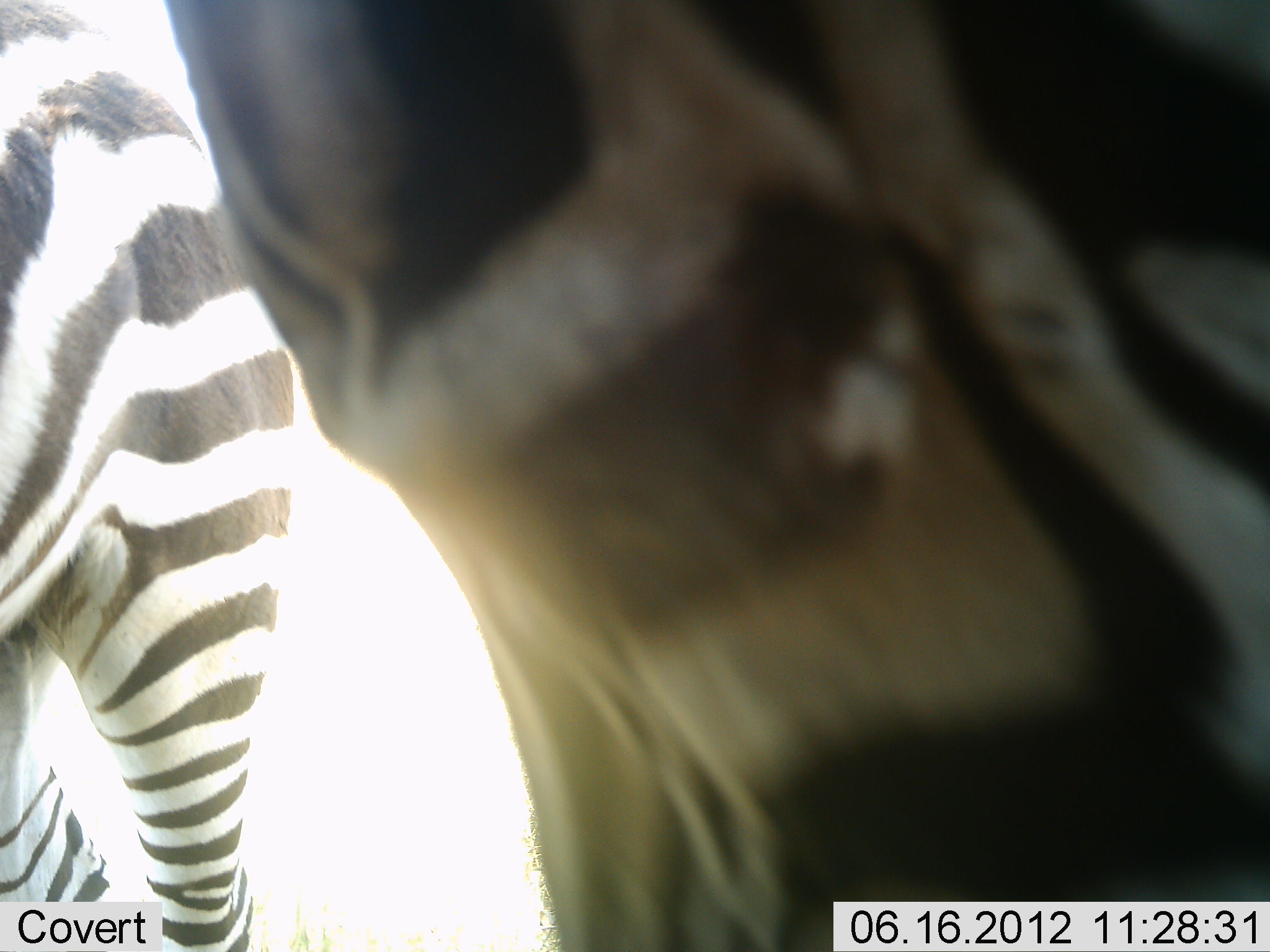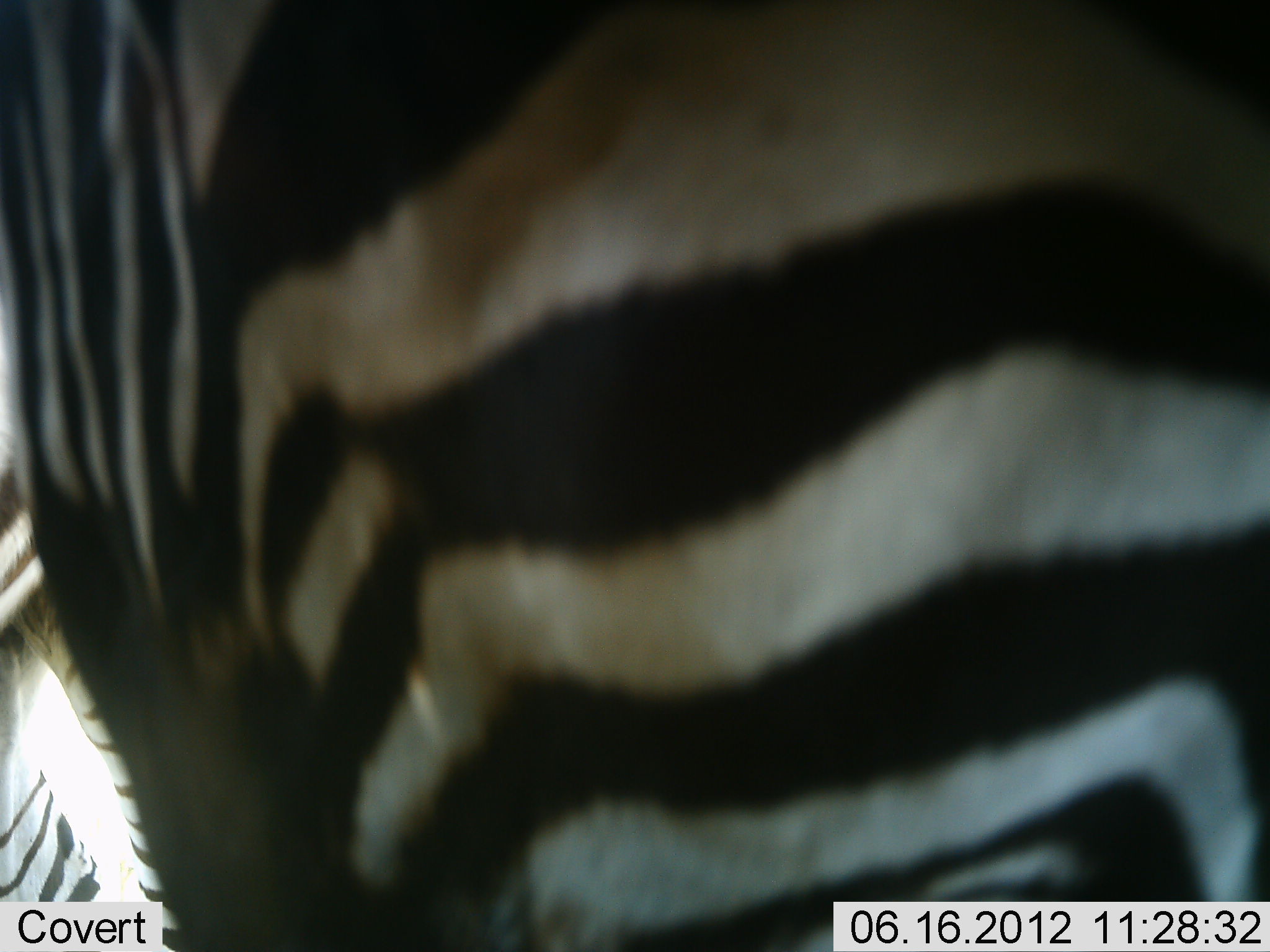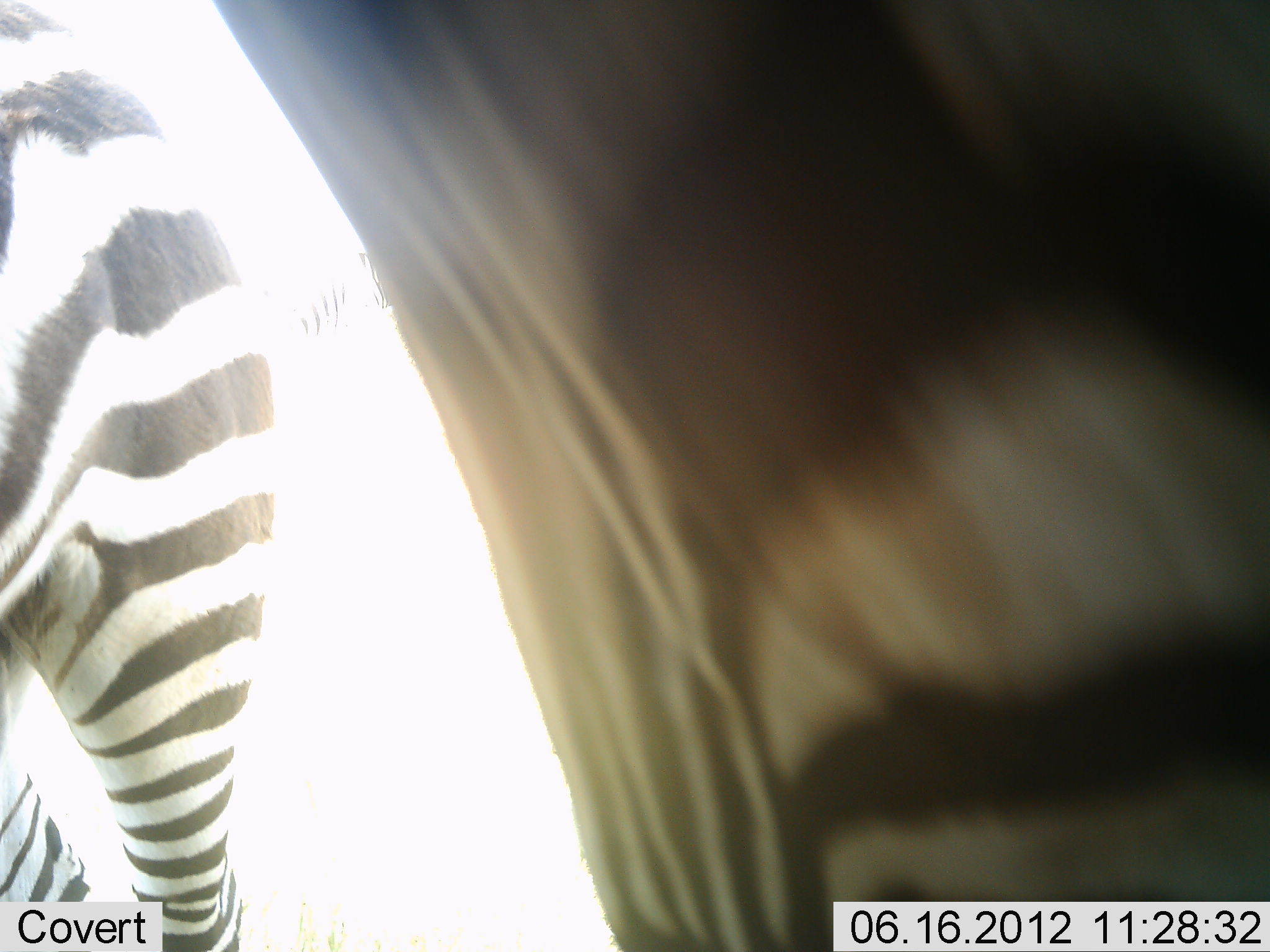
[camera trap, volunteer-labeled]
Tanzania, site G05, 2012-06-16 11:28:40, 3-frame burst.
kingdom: Animalia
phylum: Chordata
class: Mammalia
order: Perissodactyla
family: Equidae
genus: Equus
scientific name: Equus quagga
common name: plains zebra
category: zebra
Zebra (plains zebra) (Equus quagga), count 2. Behavior (volunteer vote fractions): standing 90%, resting 0%, moving 0%, interacting 10%. Young present (vote fraction): 0%. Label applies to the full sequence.